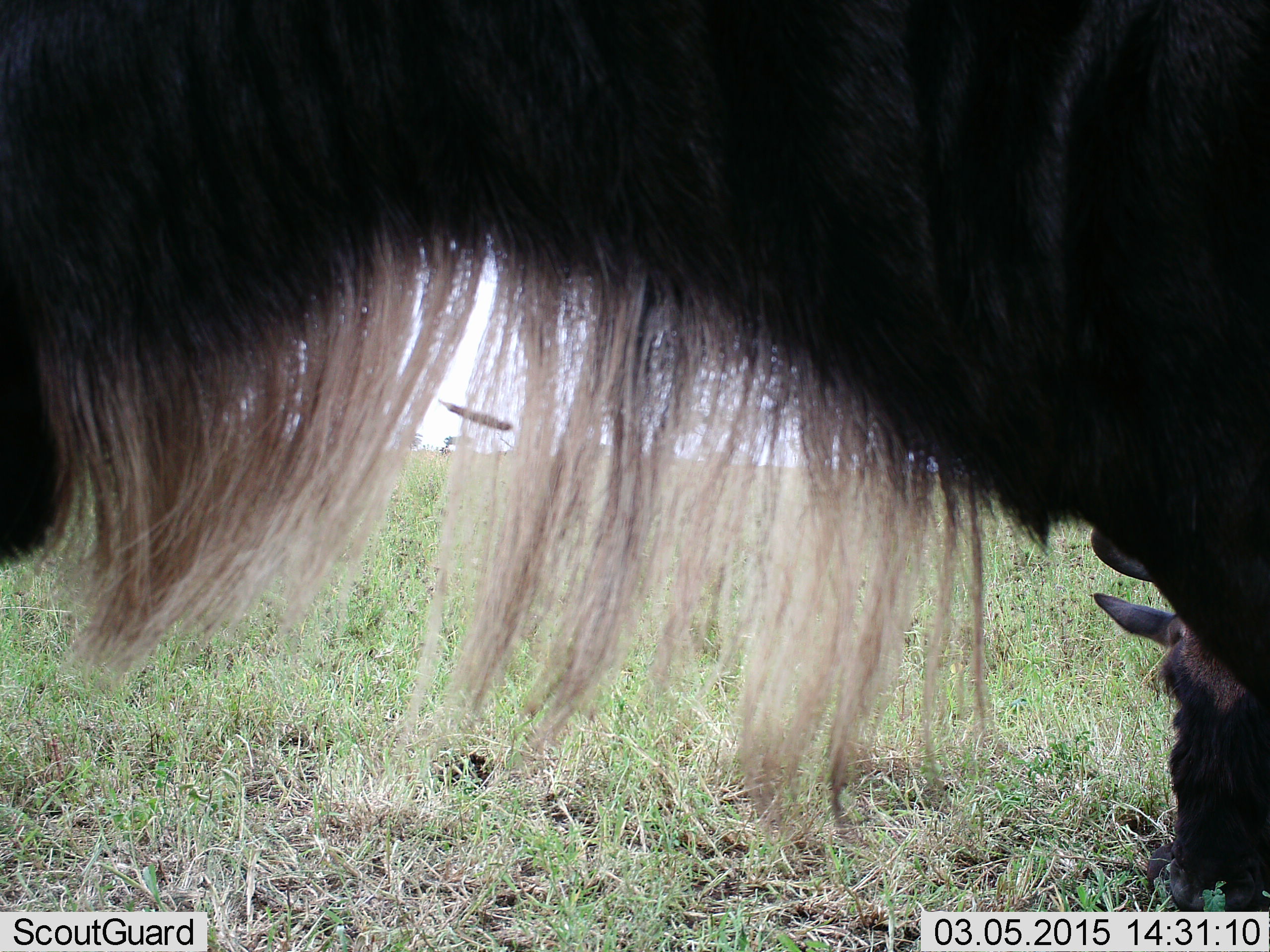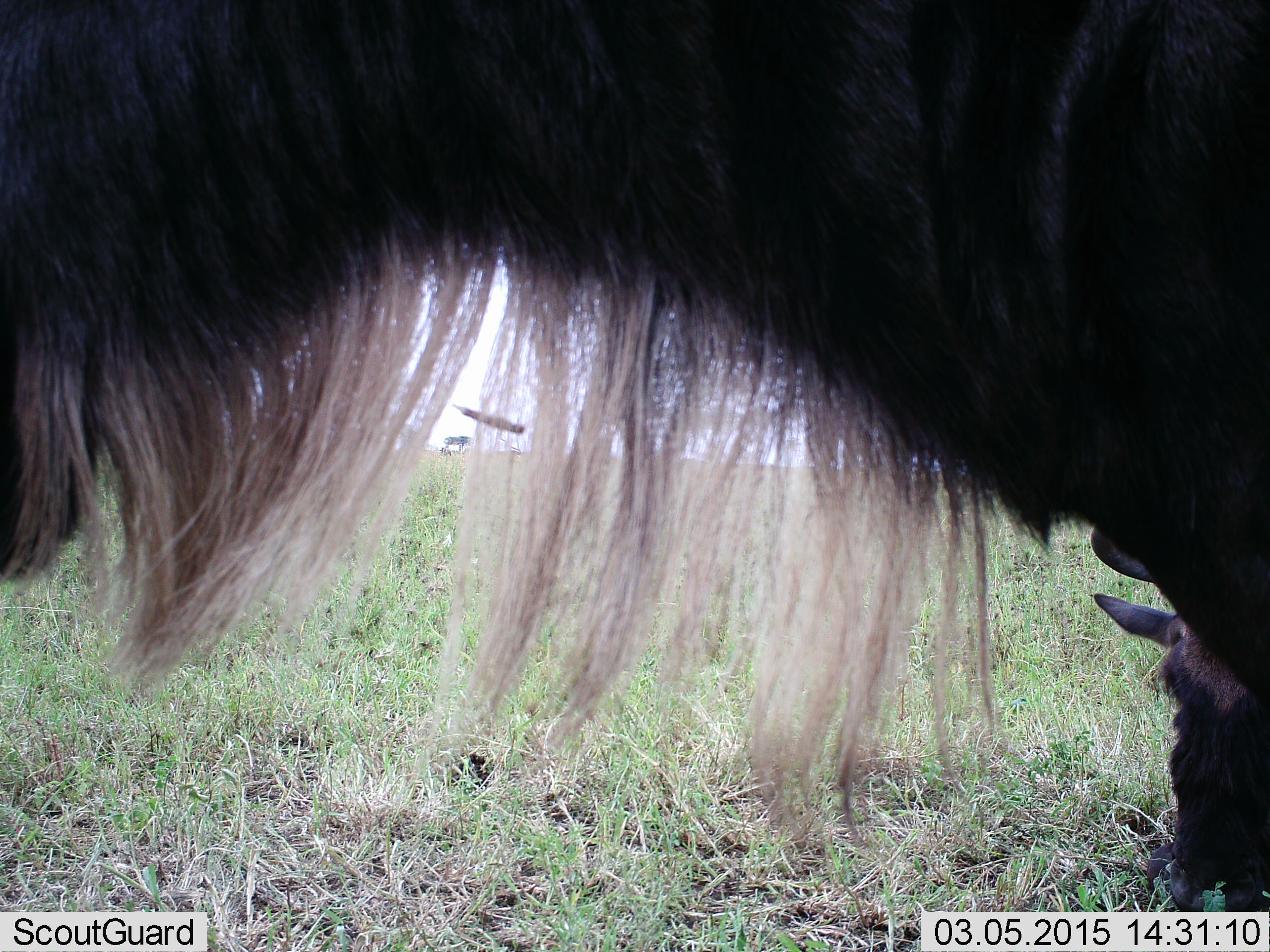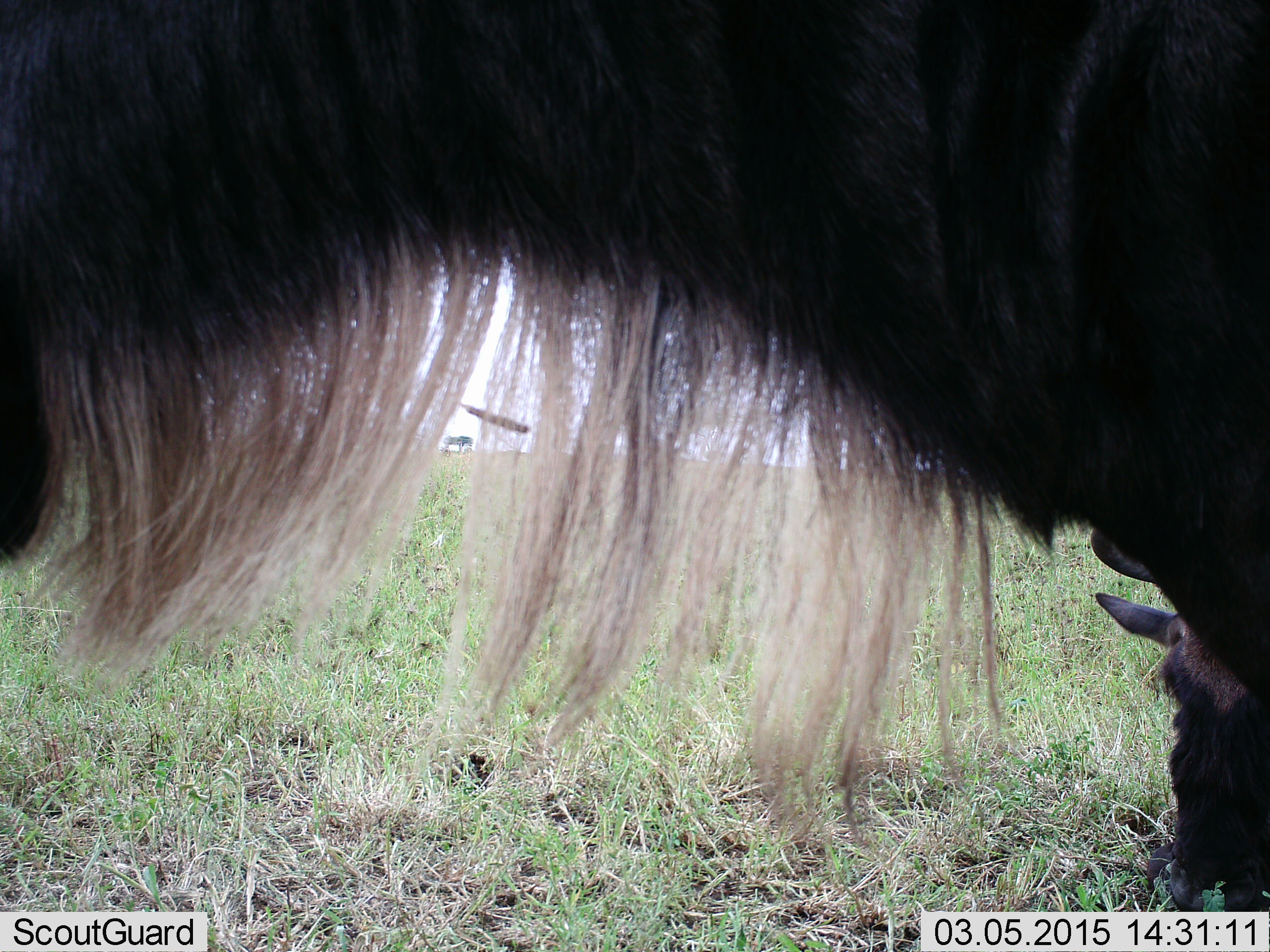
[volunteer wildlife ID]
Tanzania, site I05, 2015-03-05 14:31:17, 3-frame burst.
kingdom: Animalia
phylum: Chordata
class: Mammalia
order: Artiodactyla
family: Bovidae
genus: Connochaetes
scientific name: Connochaetes taurinus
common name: blue wildebeest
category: wildebeest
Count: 2.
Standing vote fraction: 80%.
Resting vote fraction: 50%.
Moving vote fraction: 10%.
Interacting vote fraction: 0%.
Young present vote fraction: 0%.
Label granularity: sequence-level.